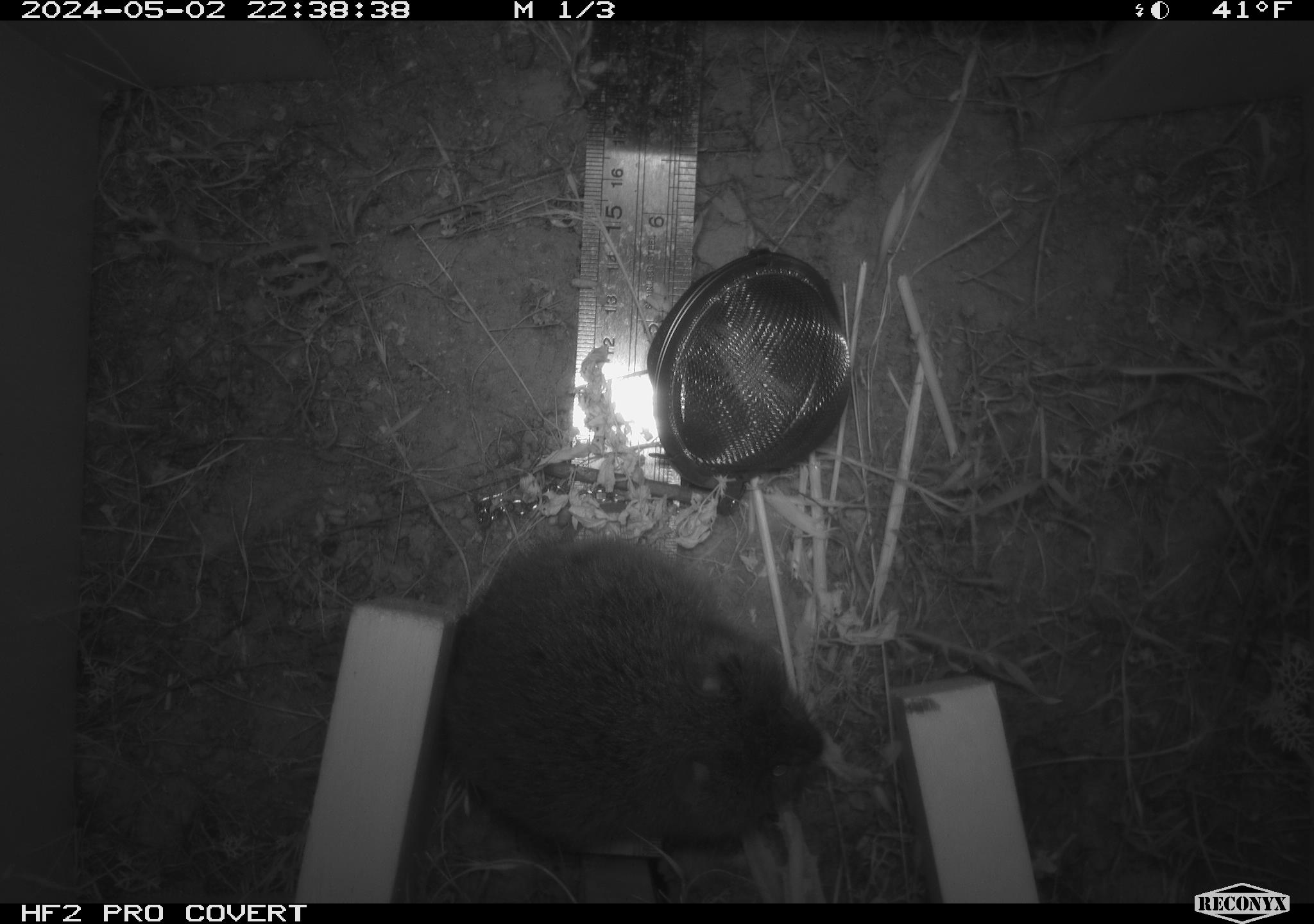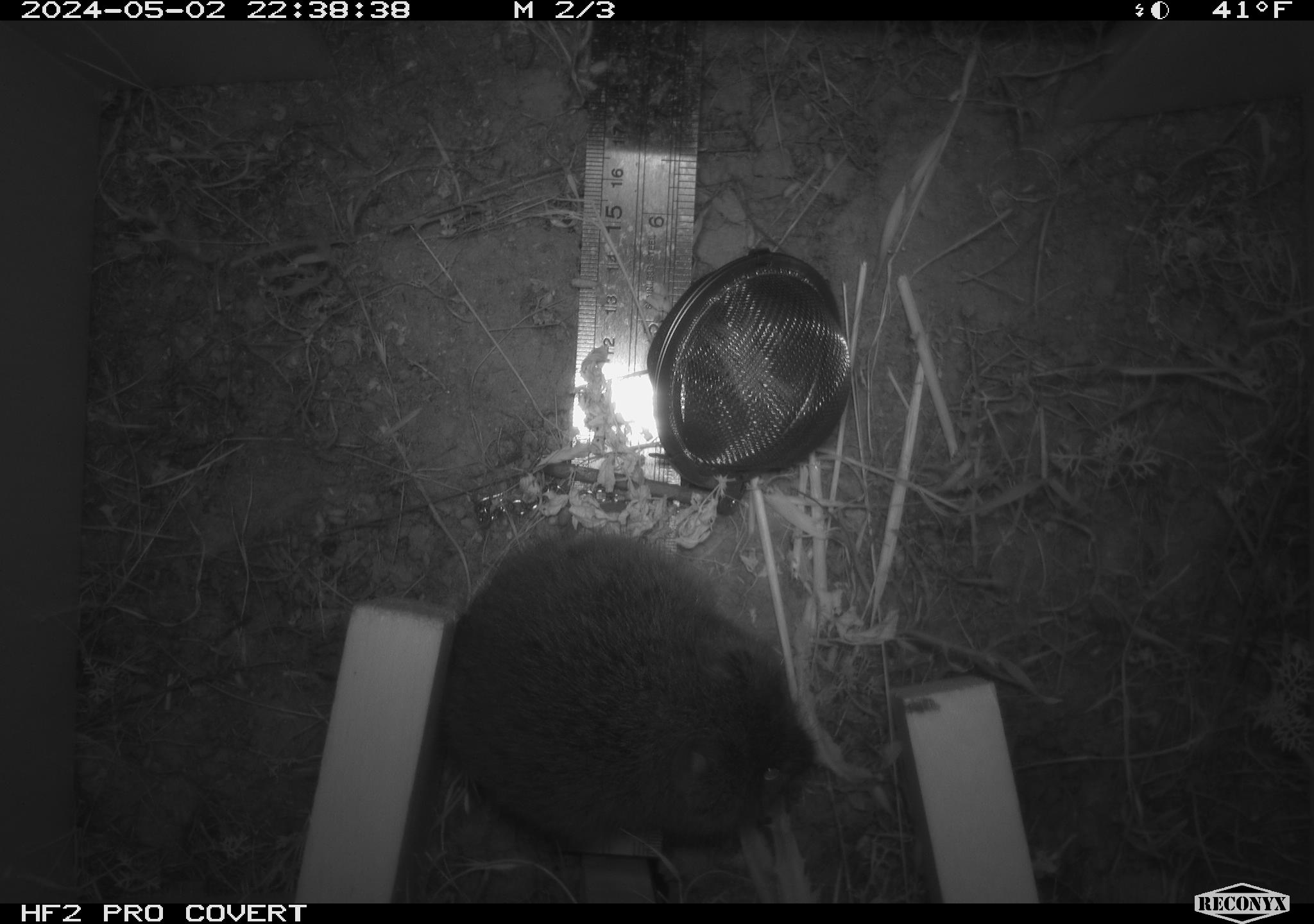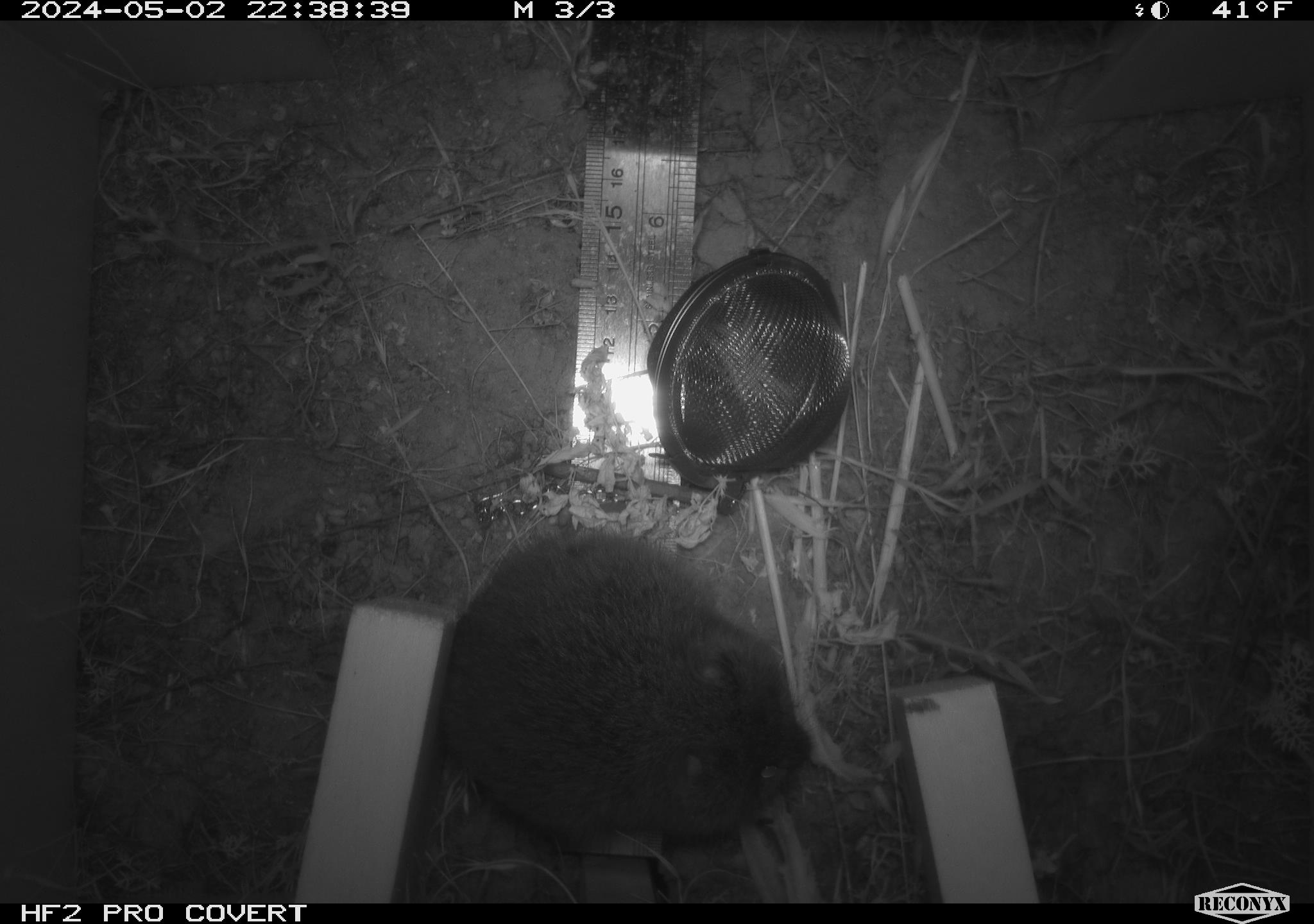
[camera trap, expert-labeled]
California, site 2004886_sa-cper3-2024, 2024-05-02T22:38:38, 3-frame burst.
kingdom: Animalia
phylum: Chordata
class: Mammalia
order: Rodentia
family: Cricetidae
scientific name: Arvicolinae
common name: voles, lemmings, and muskrats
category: arvicolinae subfamily